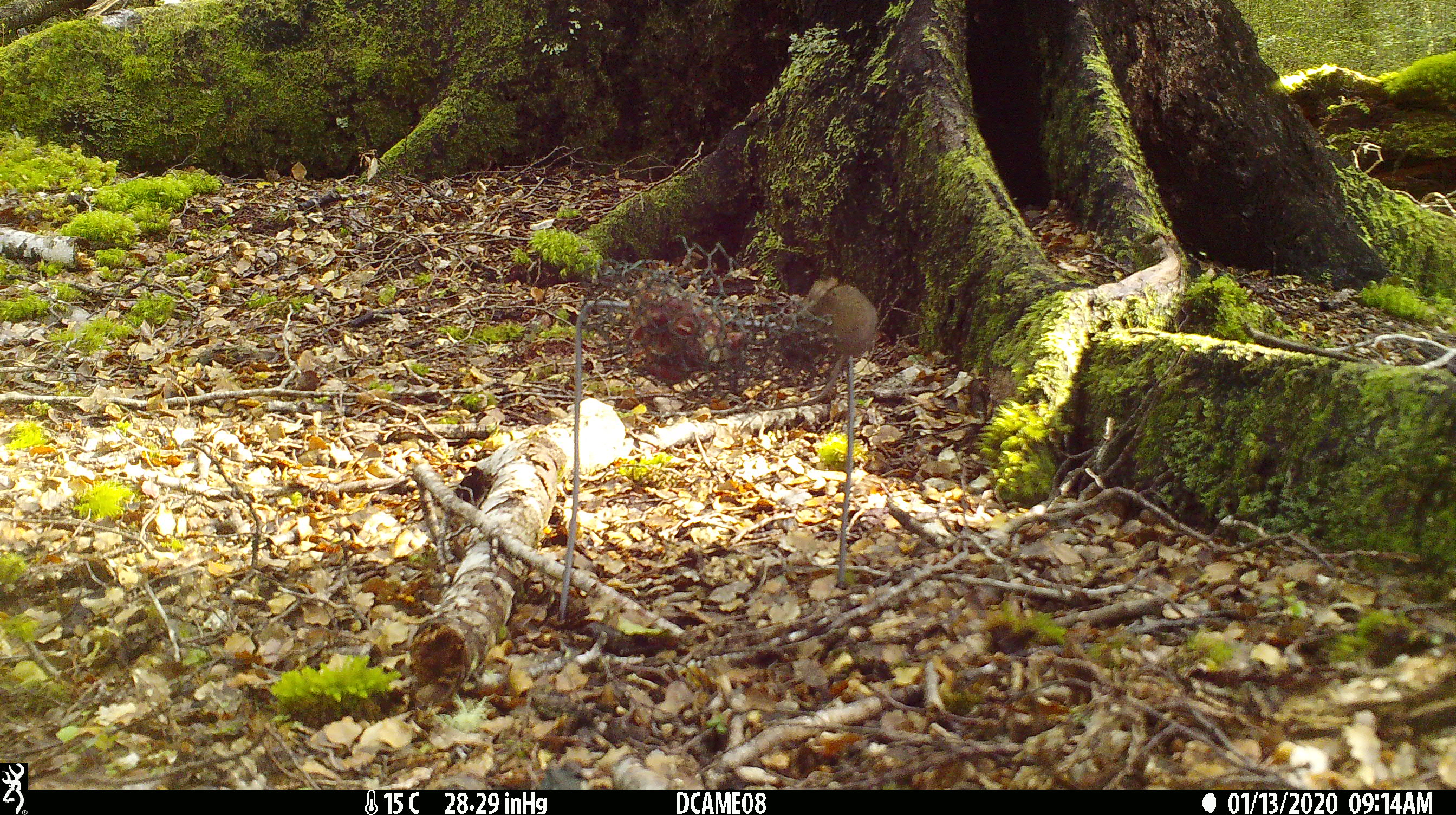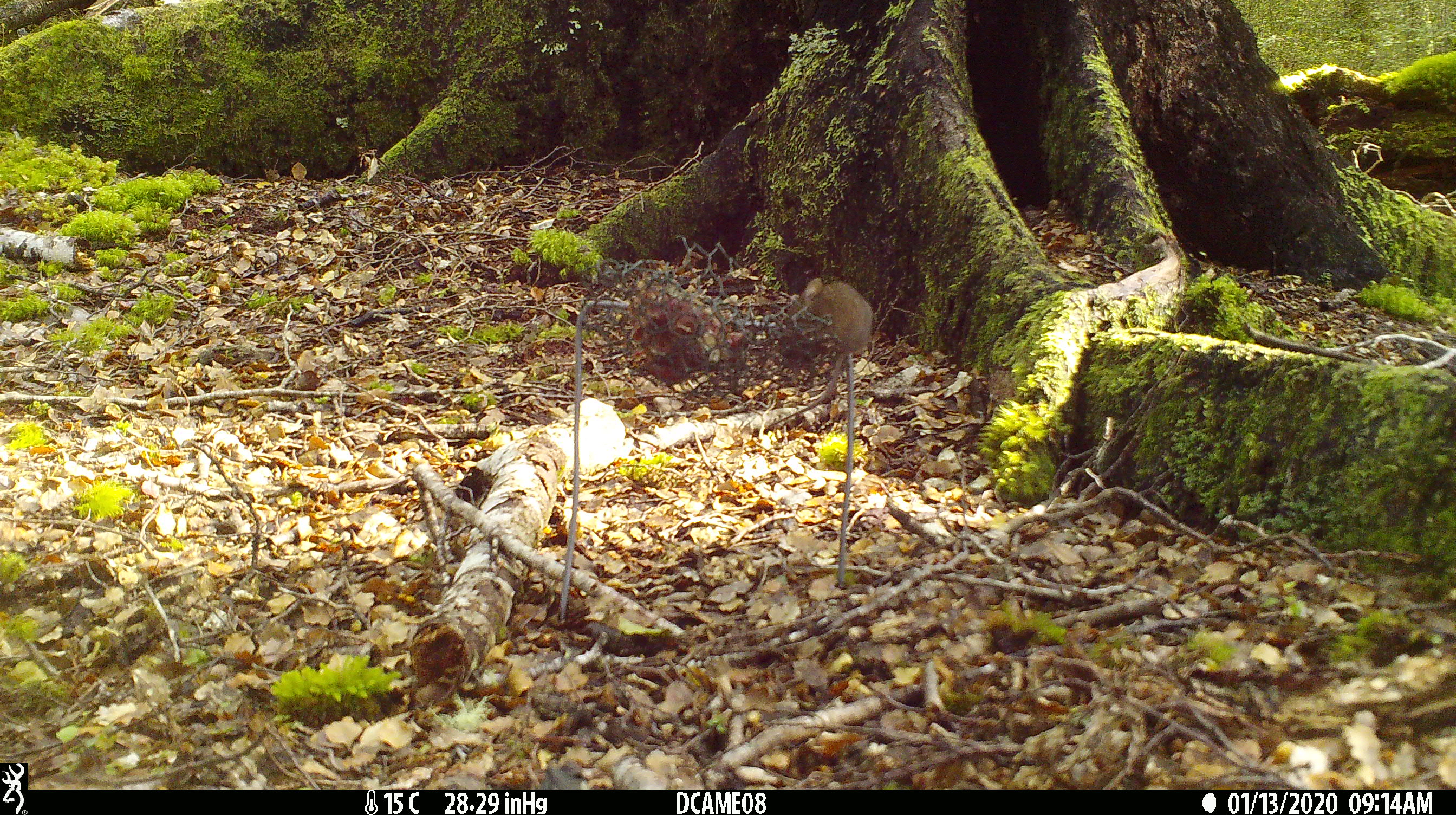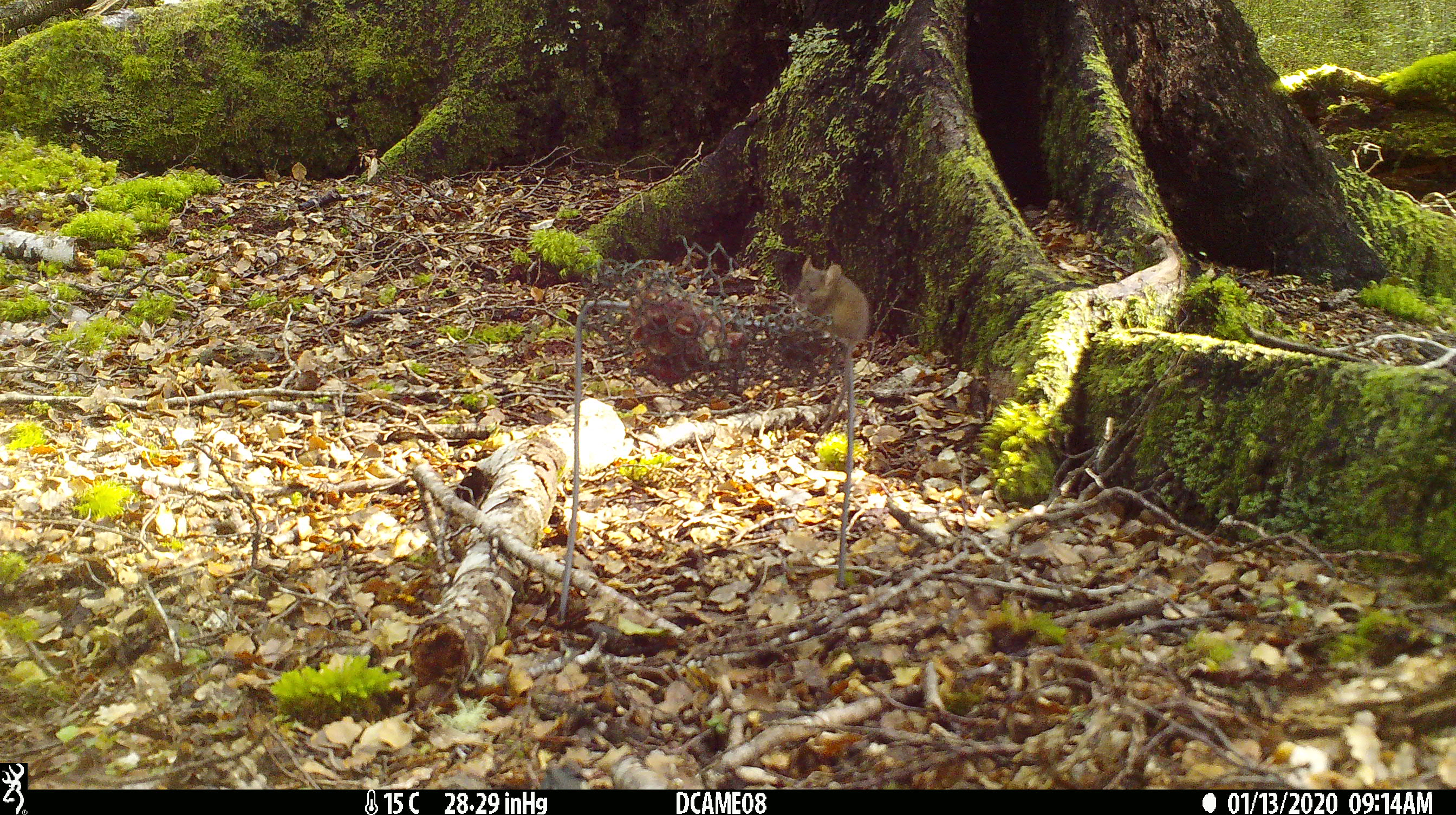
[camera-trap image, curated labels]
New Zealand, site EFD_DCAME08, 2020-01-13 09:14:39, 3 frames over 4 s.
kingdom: Animalia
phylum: Chordata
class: Mammalia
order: Rodentia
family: Muridae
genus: Mus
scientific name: Mus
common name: mouse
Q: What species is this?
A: Mouse (Mus).